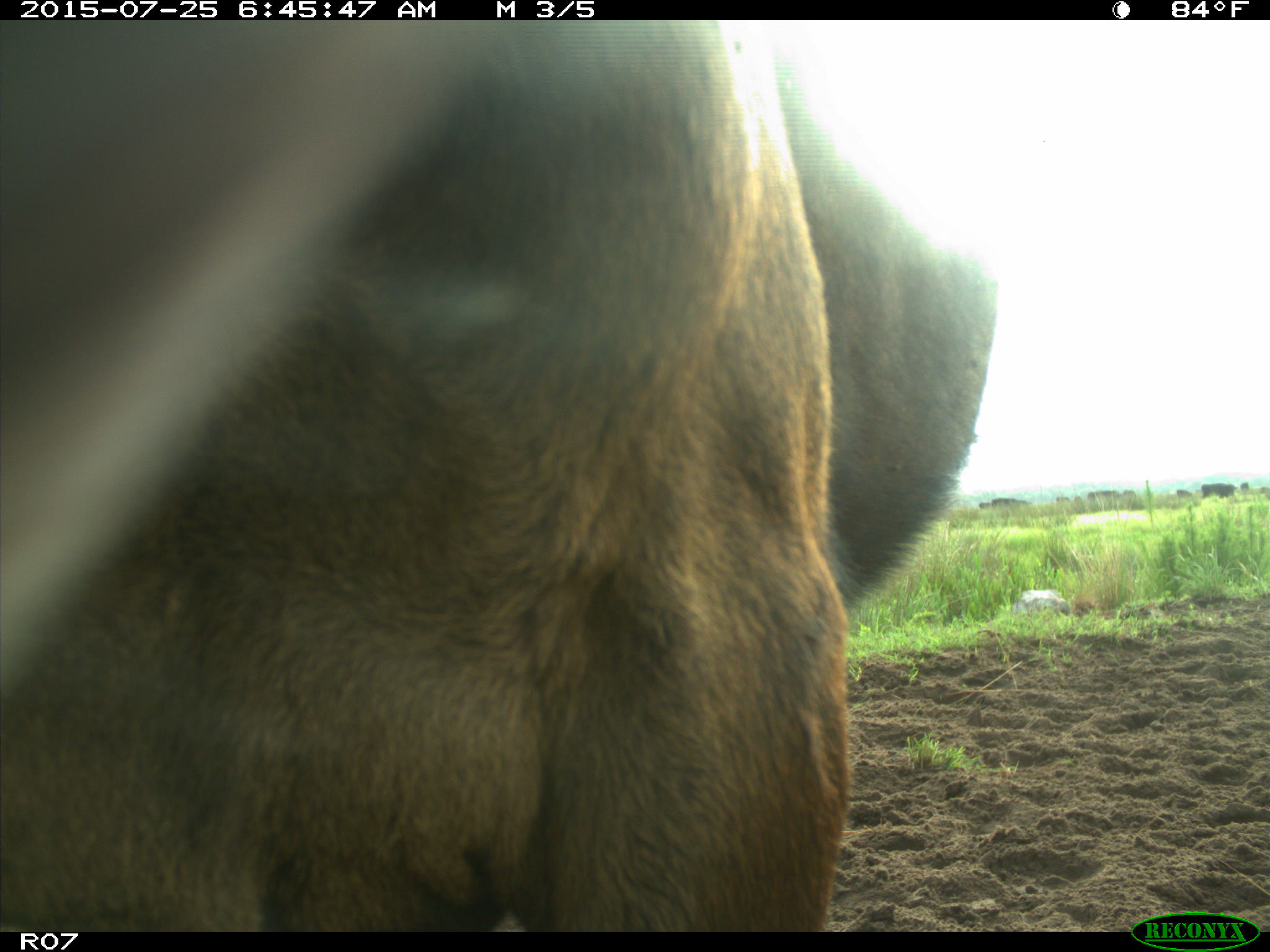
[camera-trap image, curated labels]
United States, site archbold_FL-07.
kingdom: Animalia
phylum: Chordata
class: Mammalia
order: Artiodactyla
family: Bovidae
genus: Bos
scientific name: Bos taurus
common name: domestic cow